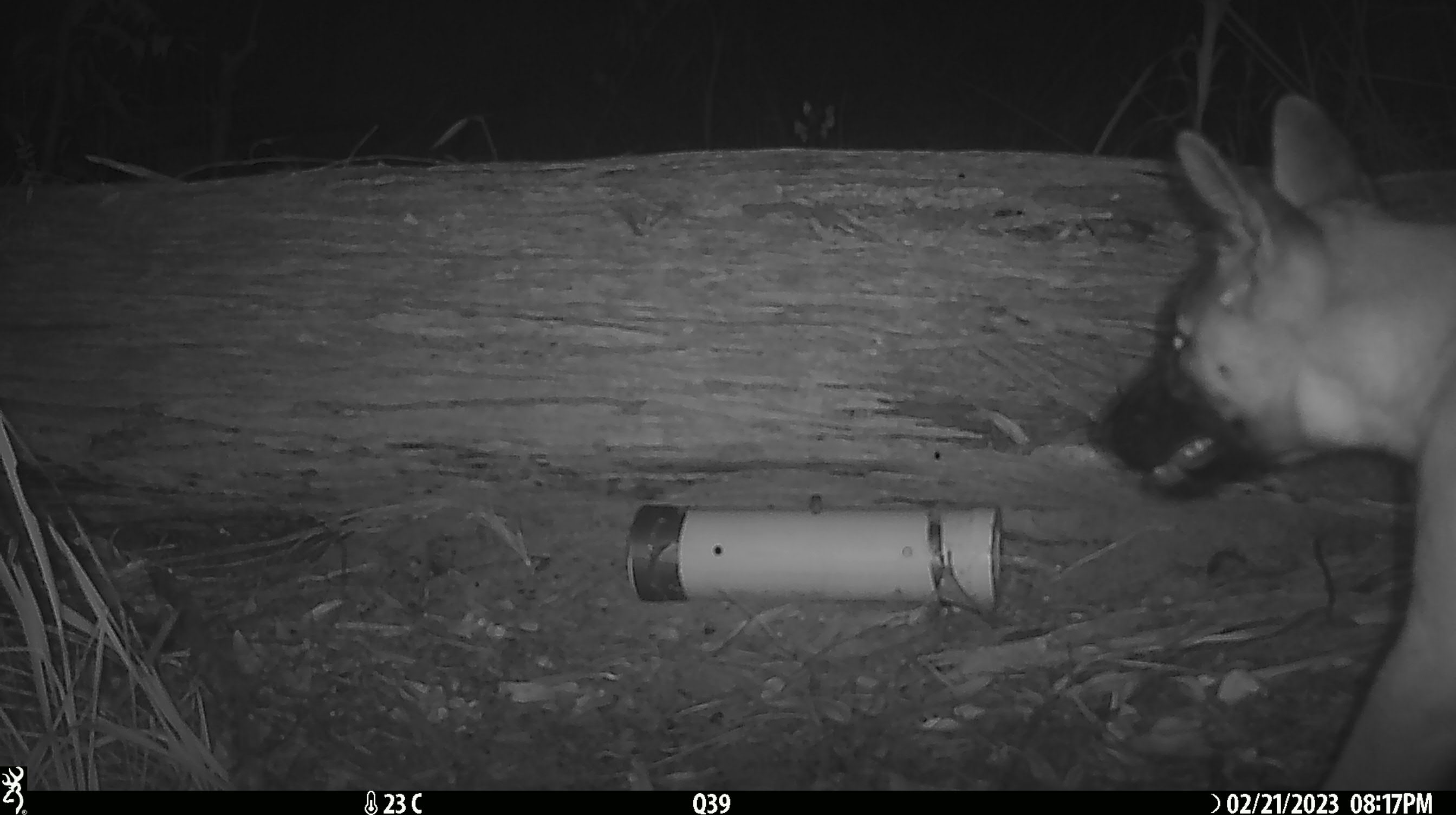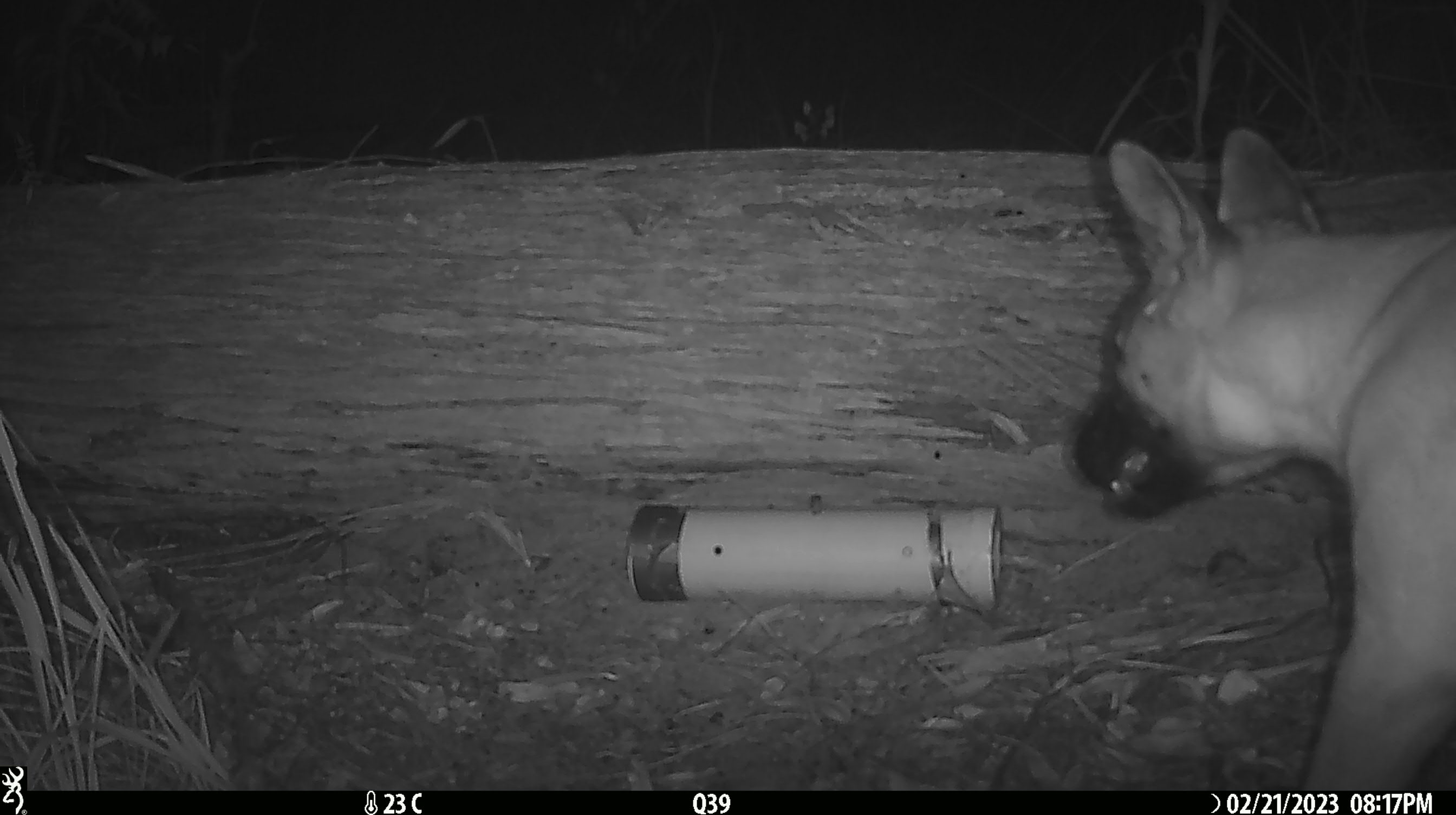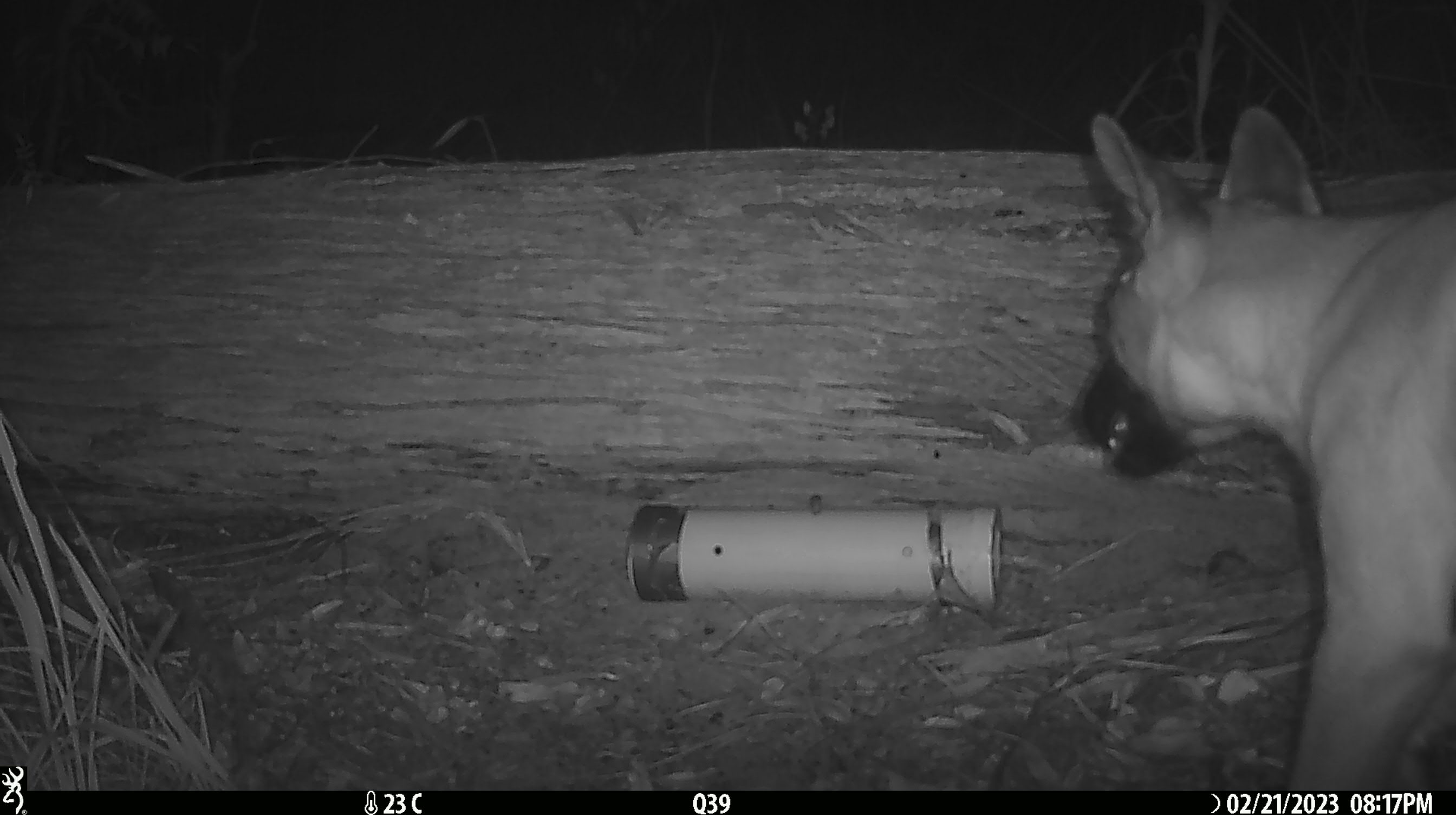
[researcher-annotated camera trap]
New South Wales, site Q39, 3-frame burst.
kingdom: Animalia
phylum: Chordata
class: Mammalia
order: Carnivora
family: Canidae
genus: Canis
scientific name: Canis familiaris dingo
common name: dingo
Dingo (Canis familiaris dingo).